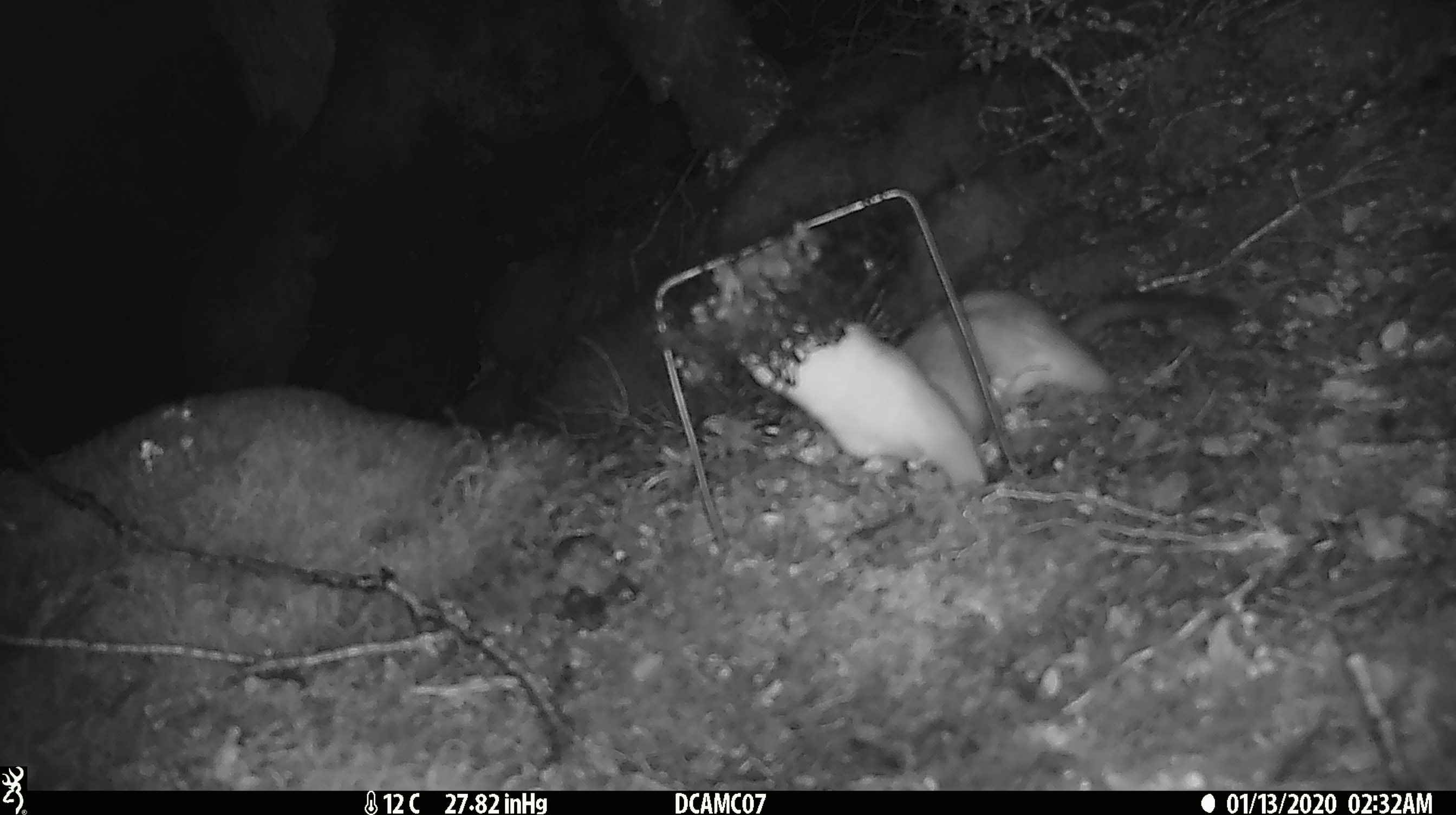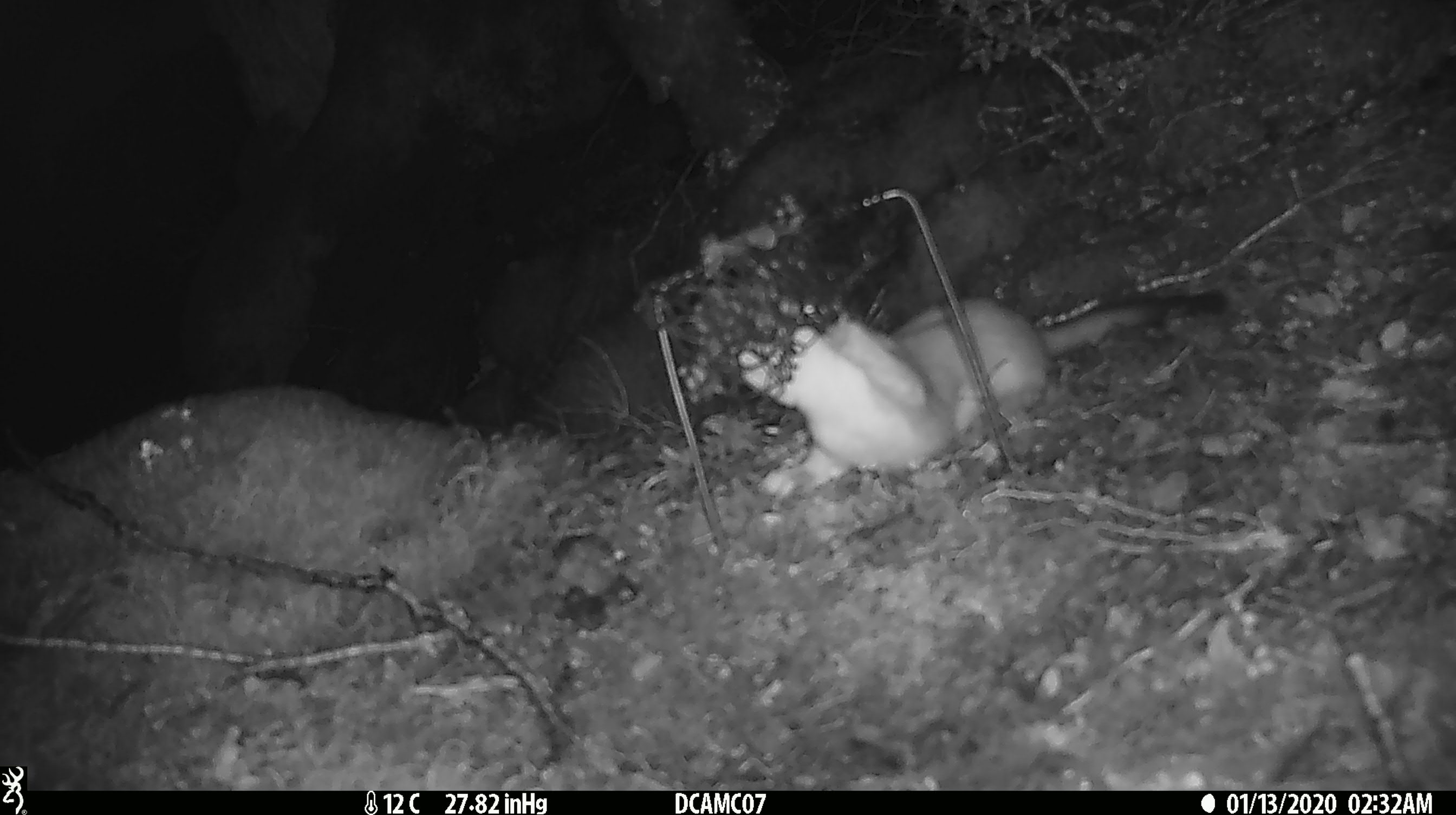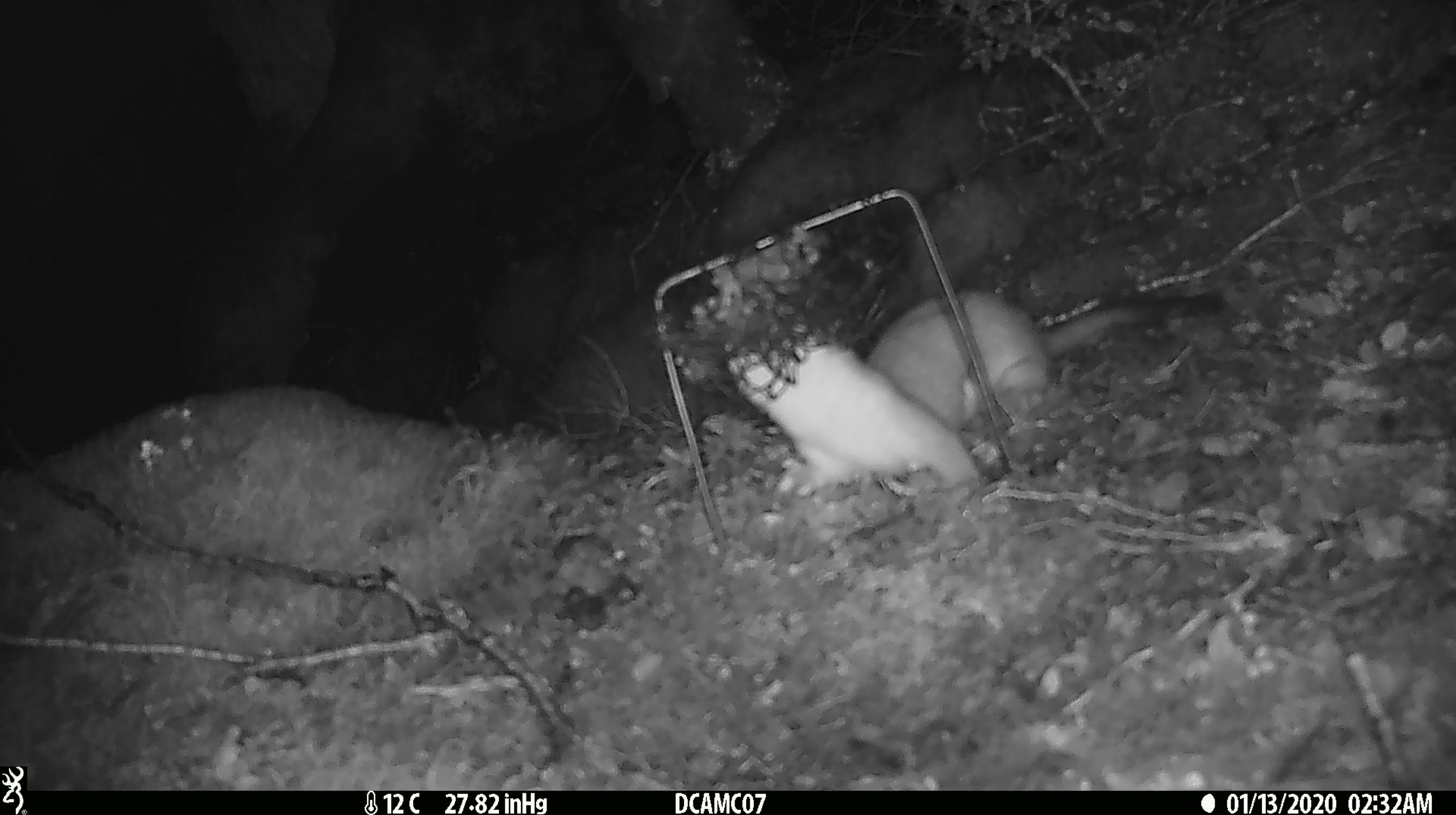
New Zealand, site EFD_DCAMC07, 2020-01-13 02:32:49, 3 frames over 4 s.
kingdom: Animalia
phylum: Chordata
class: Mammalia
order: Carnivora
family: Mustelidae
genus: Mustela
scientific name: Mustela erminea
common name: stoat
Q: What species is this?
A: Stoat (Mustela erminea).